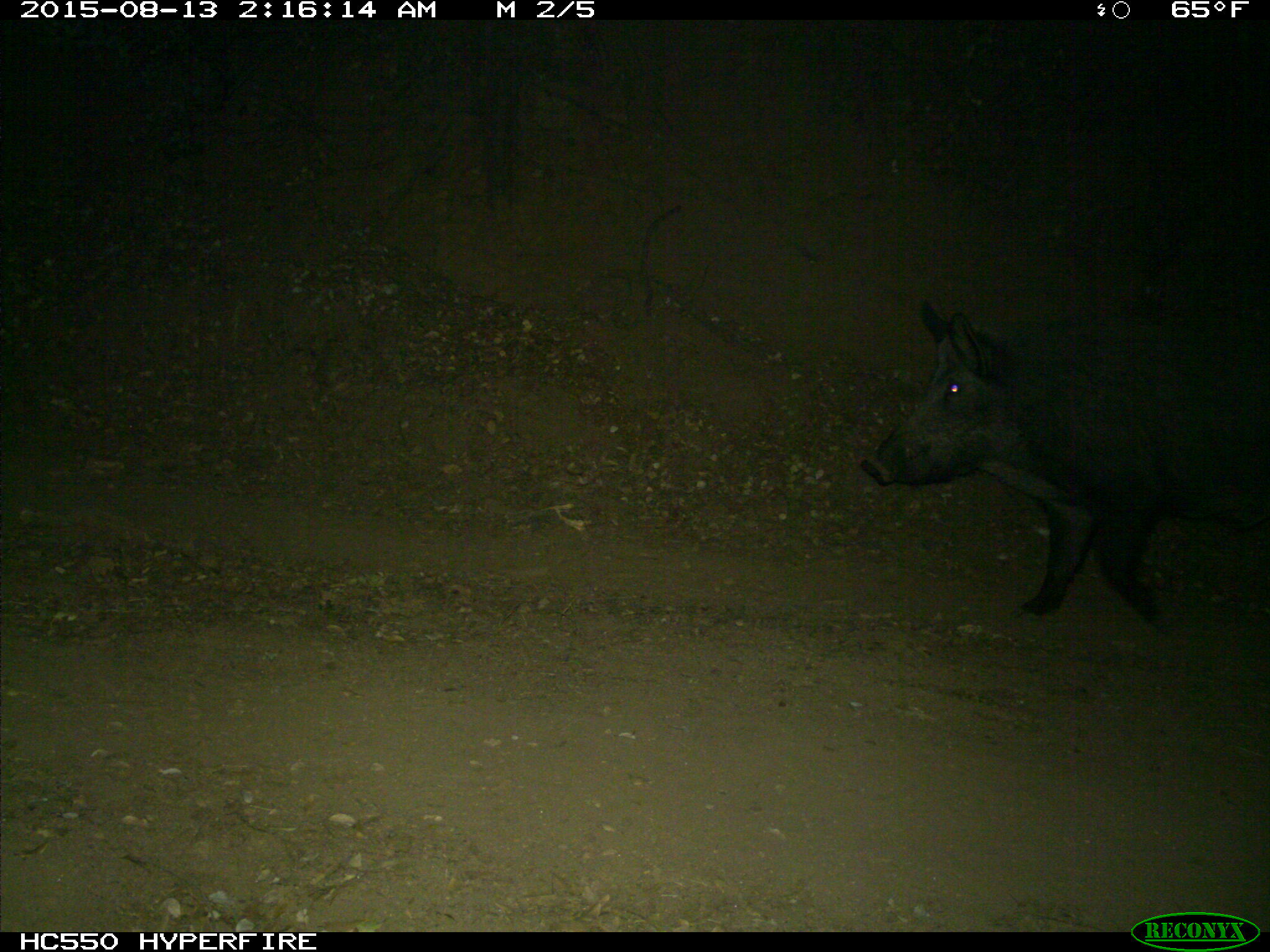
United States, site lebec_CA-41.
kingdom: Animalia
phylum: Chordata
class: Mammalia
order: Artiodactyla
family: Suidae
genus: Sus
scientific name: Sus scrofa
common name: wild boar